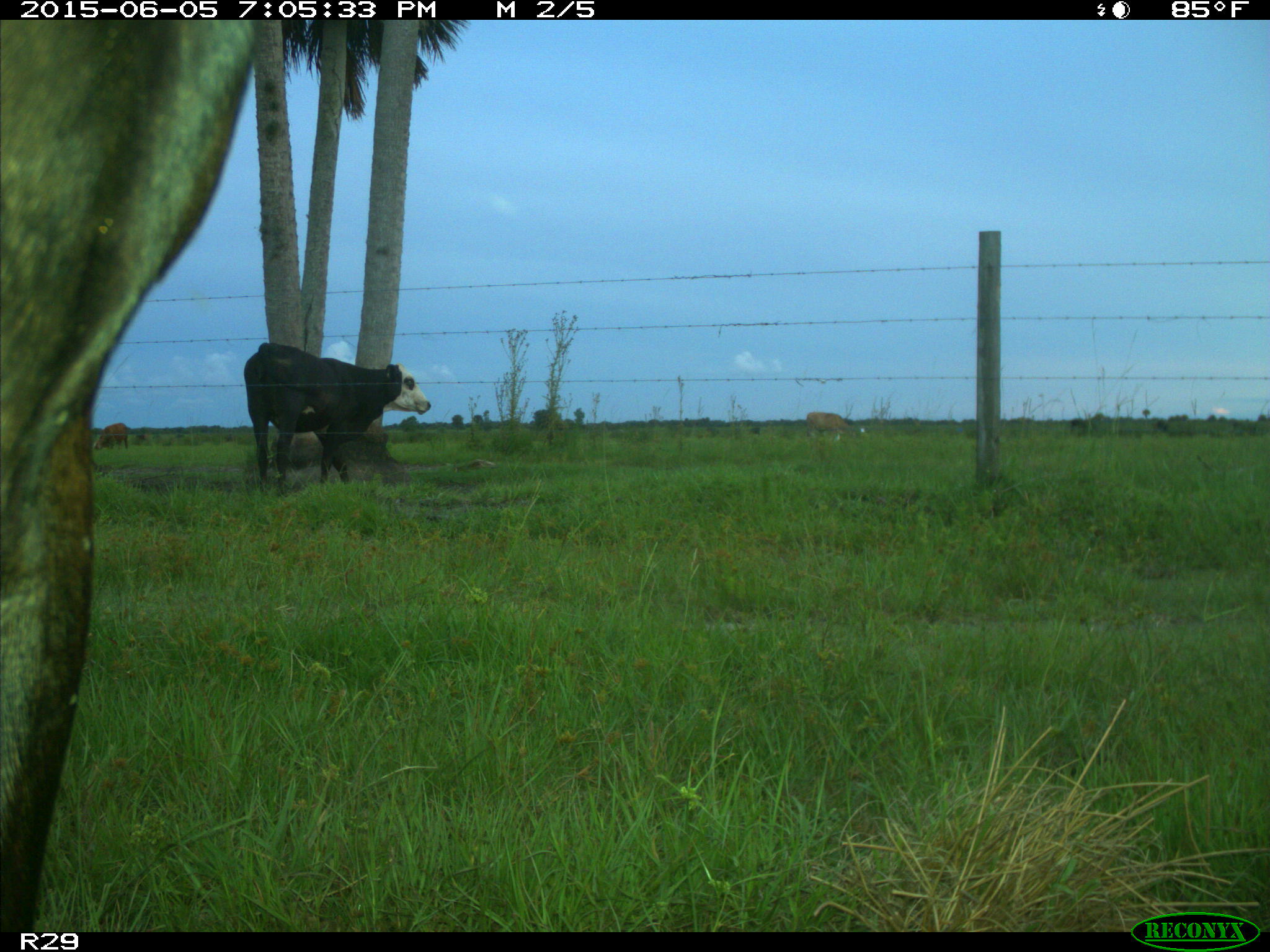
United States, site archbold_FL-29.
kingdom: Animalia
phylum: Chordata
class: Mammalia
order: Artiodactyla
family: Bovidae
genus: Bos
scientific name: Bos taurus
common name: domestic cow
Bos taurus (domestic cow).